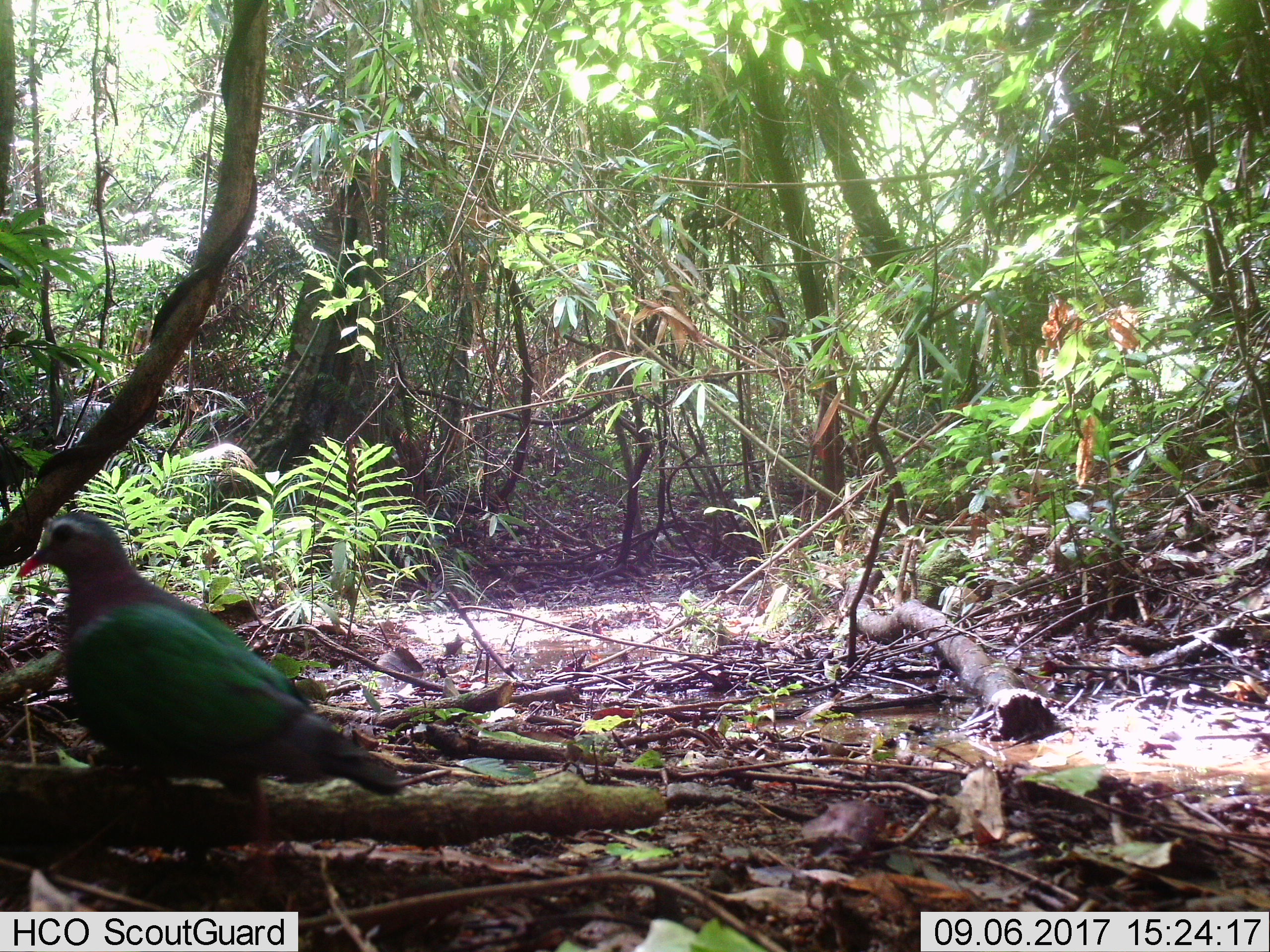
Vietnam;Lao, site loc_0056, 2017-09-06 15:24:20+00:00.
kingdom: Animalia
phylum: Chordata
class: Aves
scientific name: Aves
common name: bird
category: unidentified bird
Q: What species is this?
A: Unidentified bird (bird) (Aves).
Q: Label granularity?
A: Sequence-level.